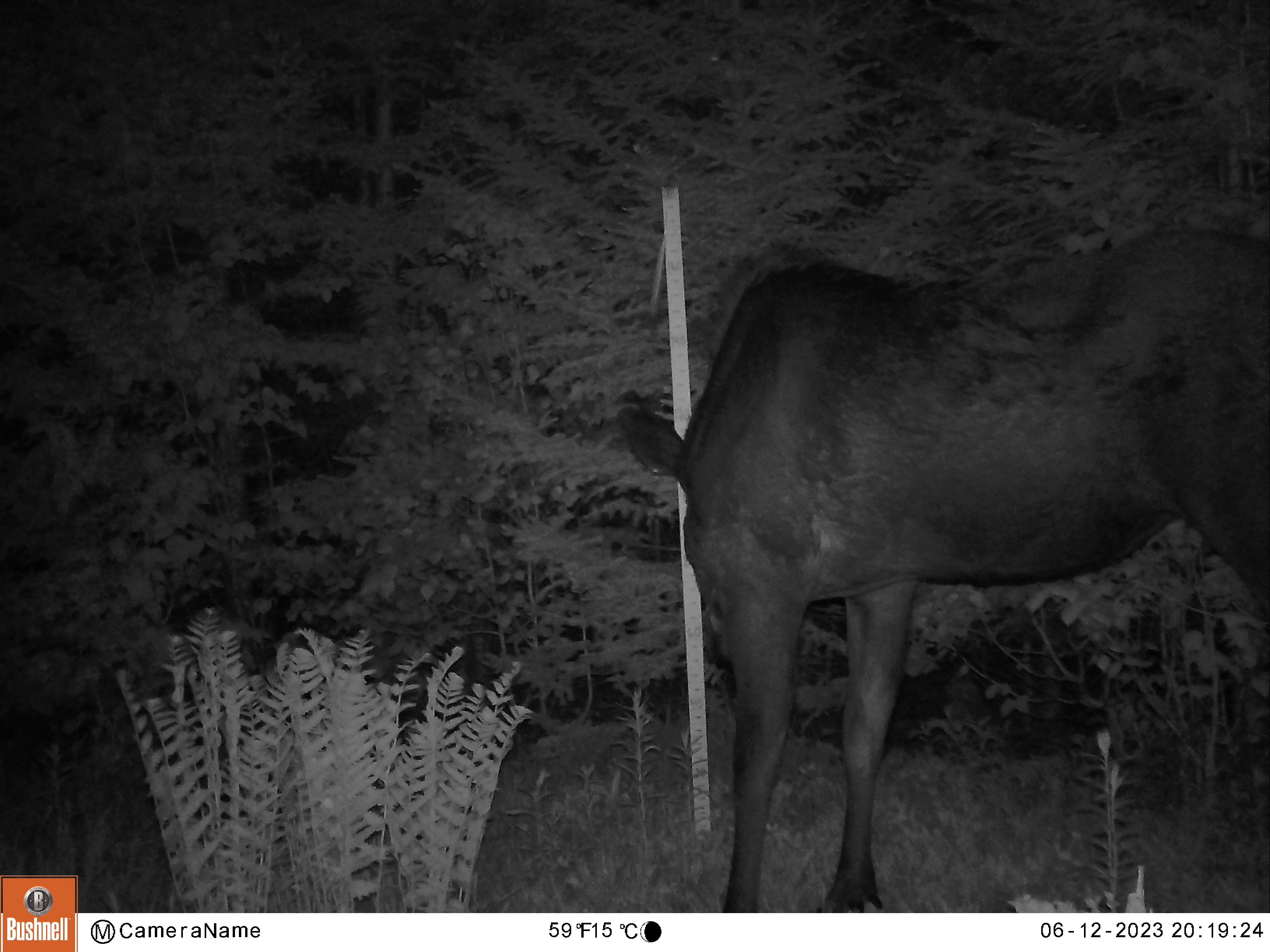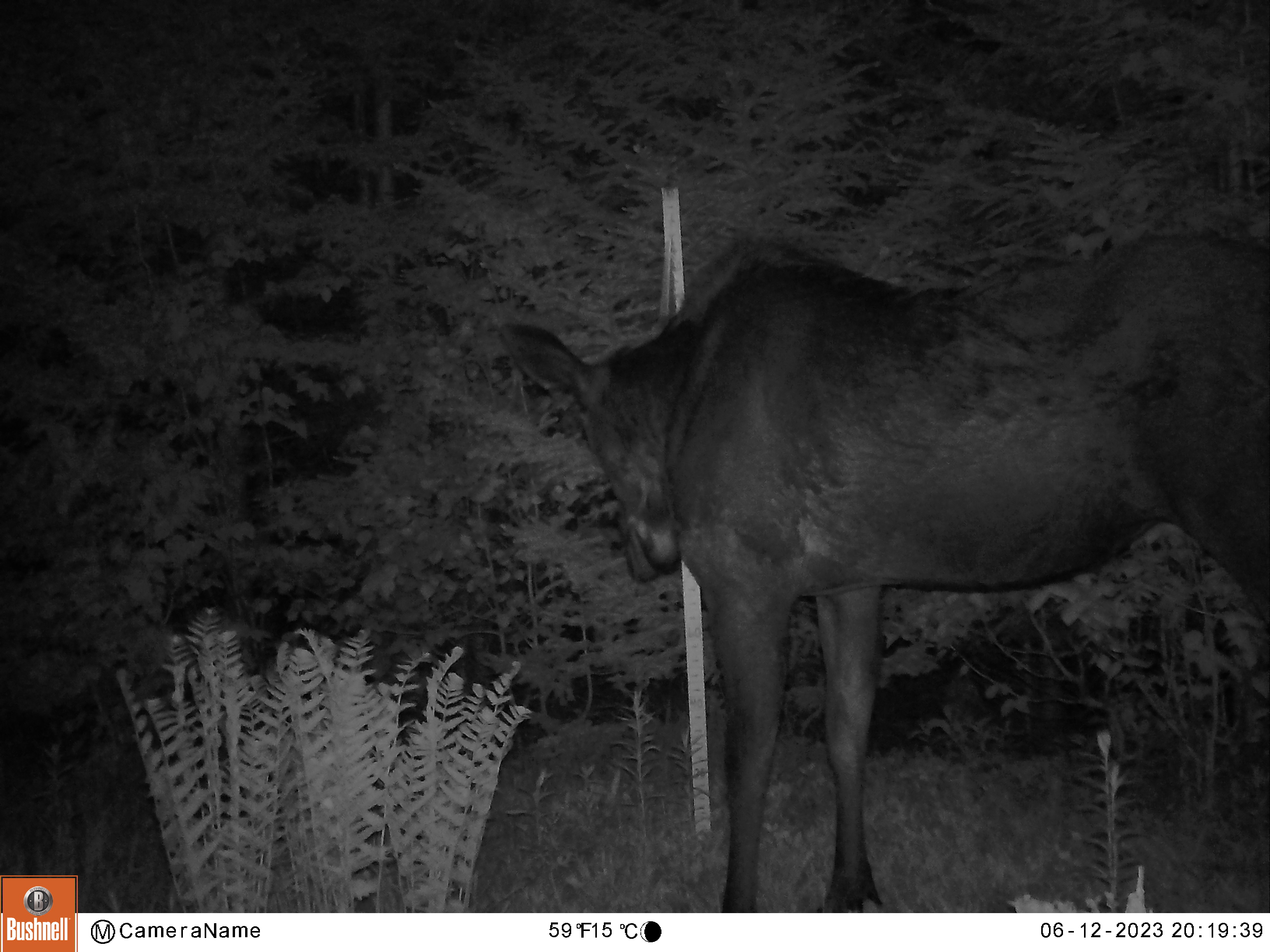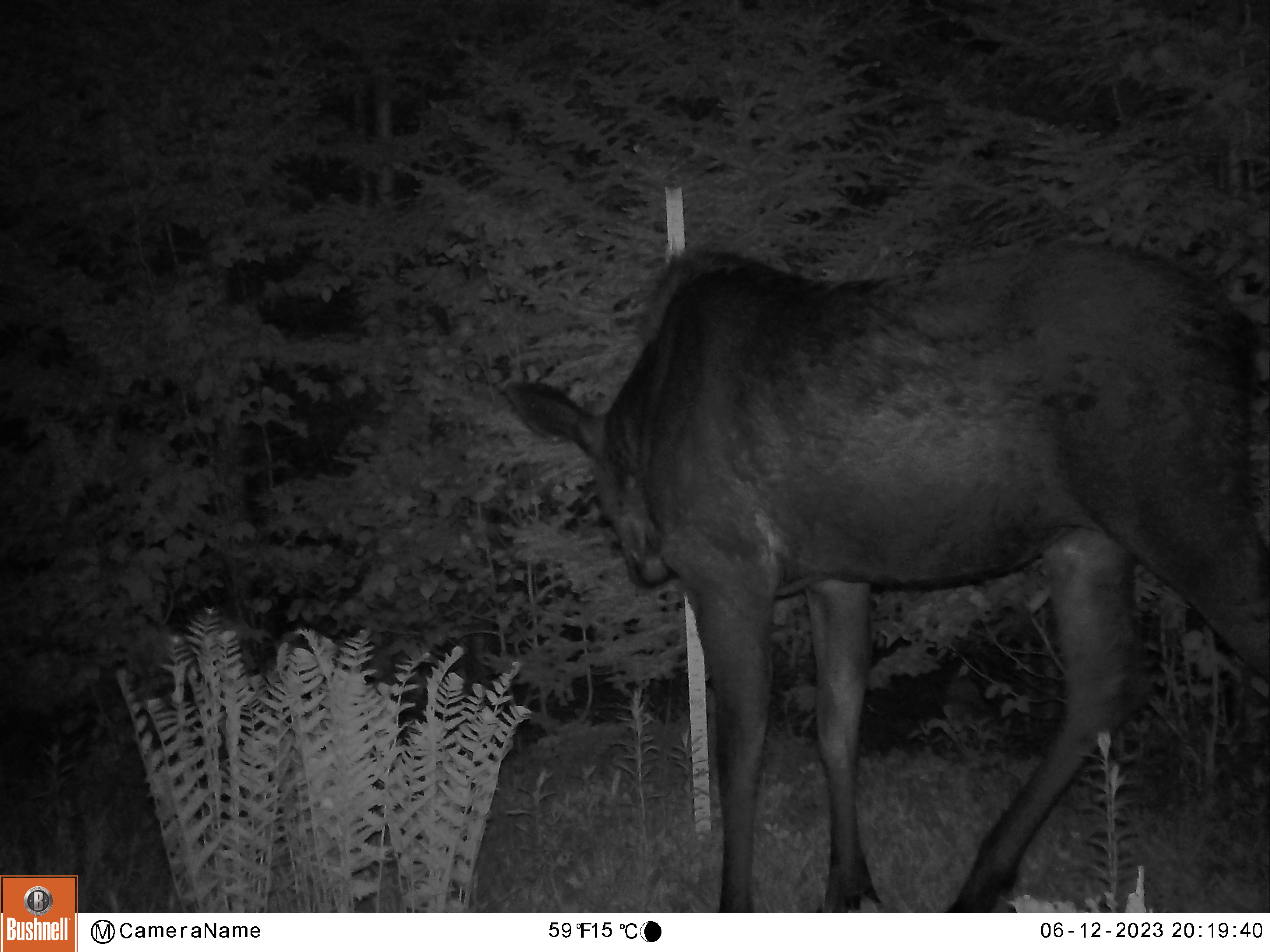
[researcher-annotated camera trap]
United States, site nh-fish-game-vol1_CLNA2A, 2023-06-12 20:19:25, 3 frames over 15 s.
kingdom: Animalia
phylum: Chordata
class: Mammalia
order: Artiodactyla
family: Cervidae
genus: Alces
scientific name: Alces alces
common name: moose